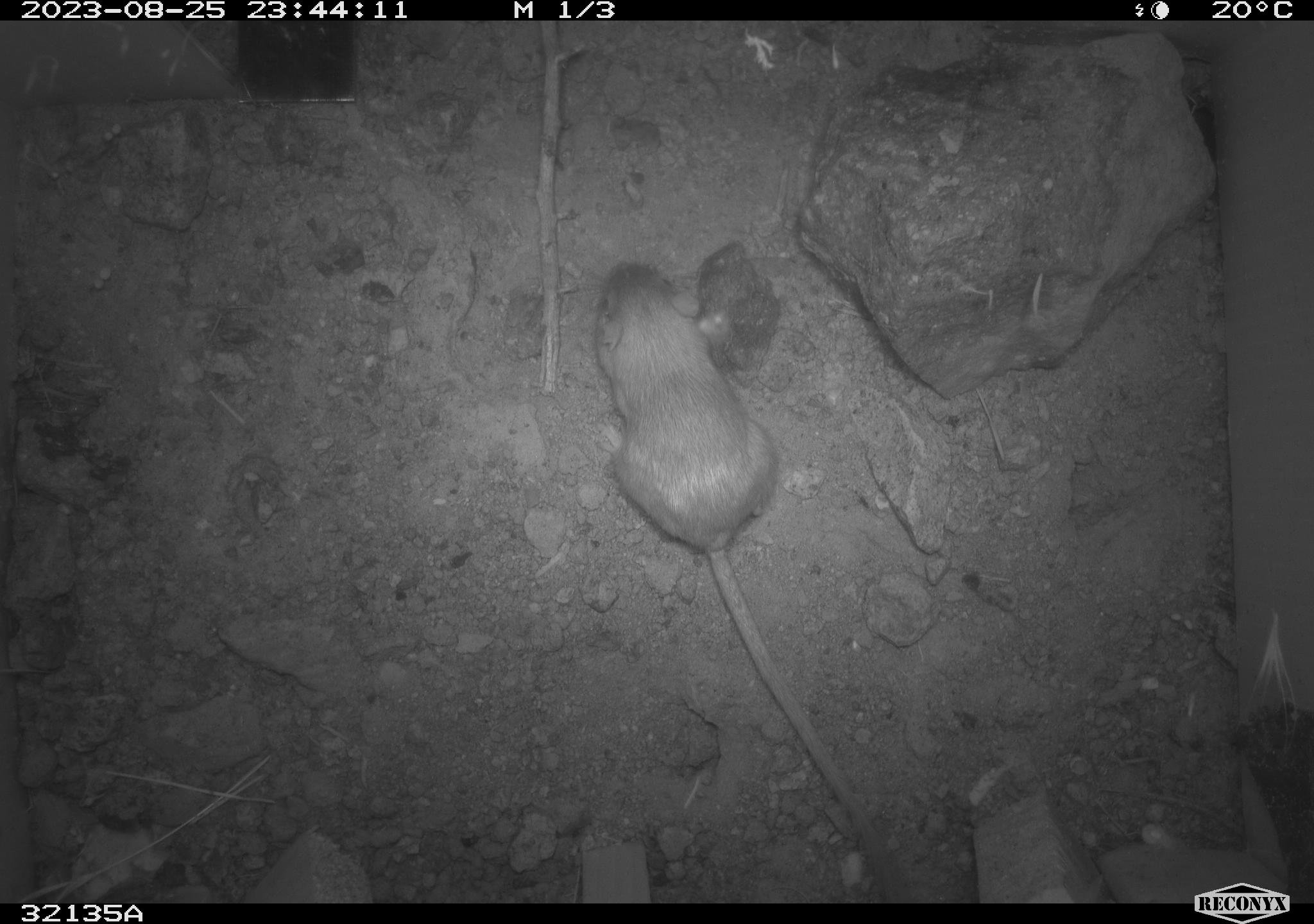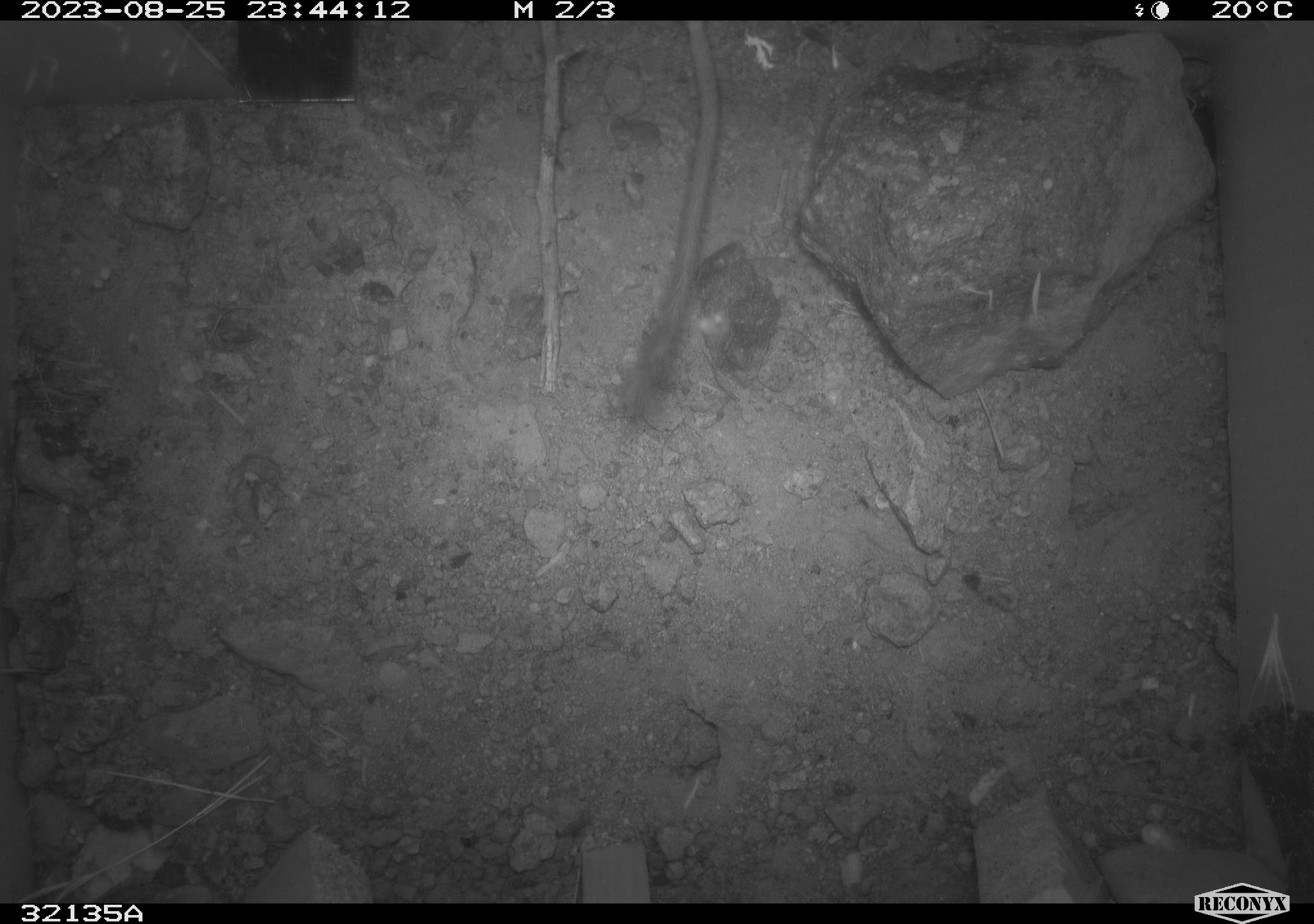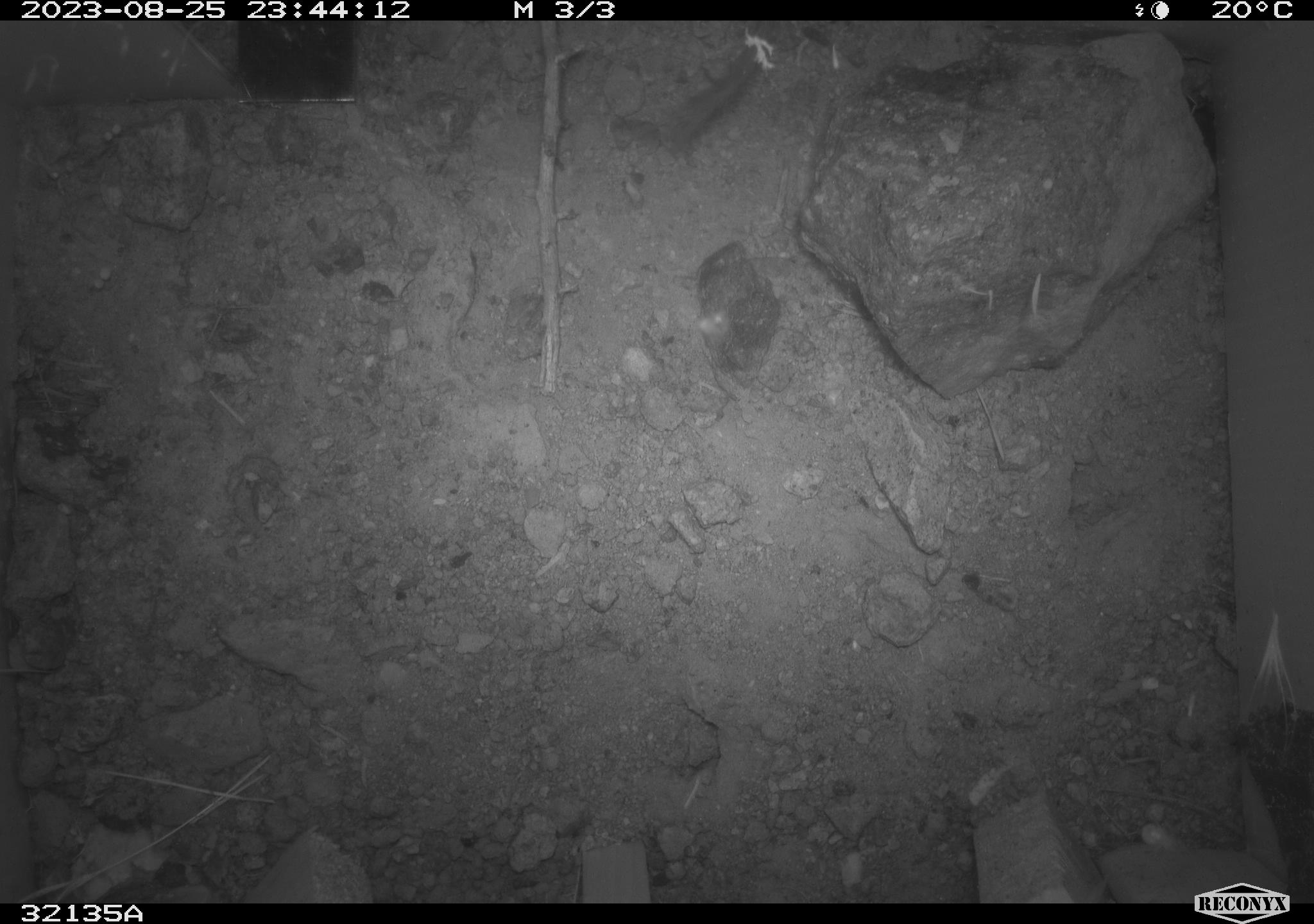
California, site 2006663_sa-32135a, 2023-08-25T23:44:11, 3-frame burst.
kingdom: Animalia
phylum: Chordata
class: Mammalia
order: Rodentia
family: Heteromyidae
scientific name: Heteromyidae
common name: kangaroo rats and pocket mice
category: heteromyidae family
Heteromyidae family (kangaroo rats and pocket mice) (Heteromyidae).